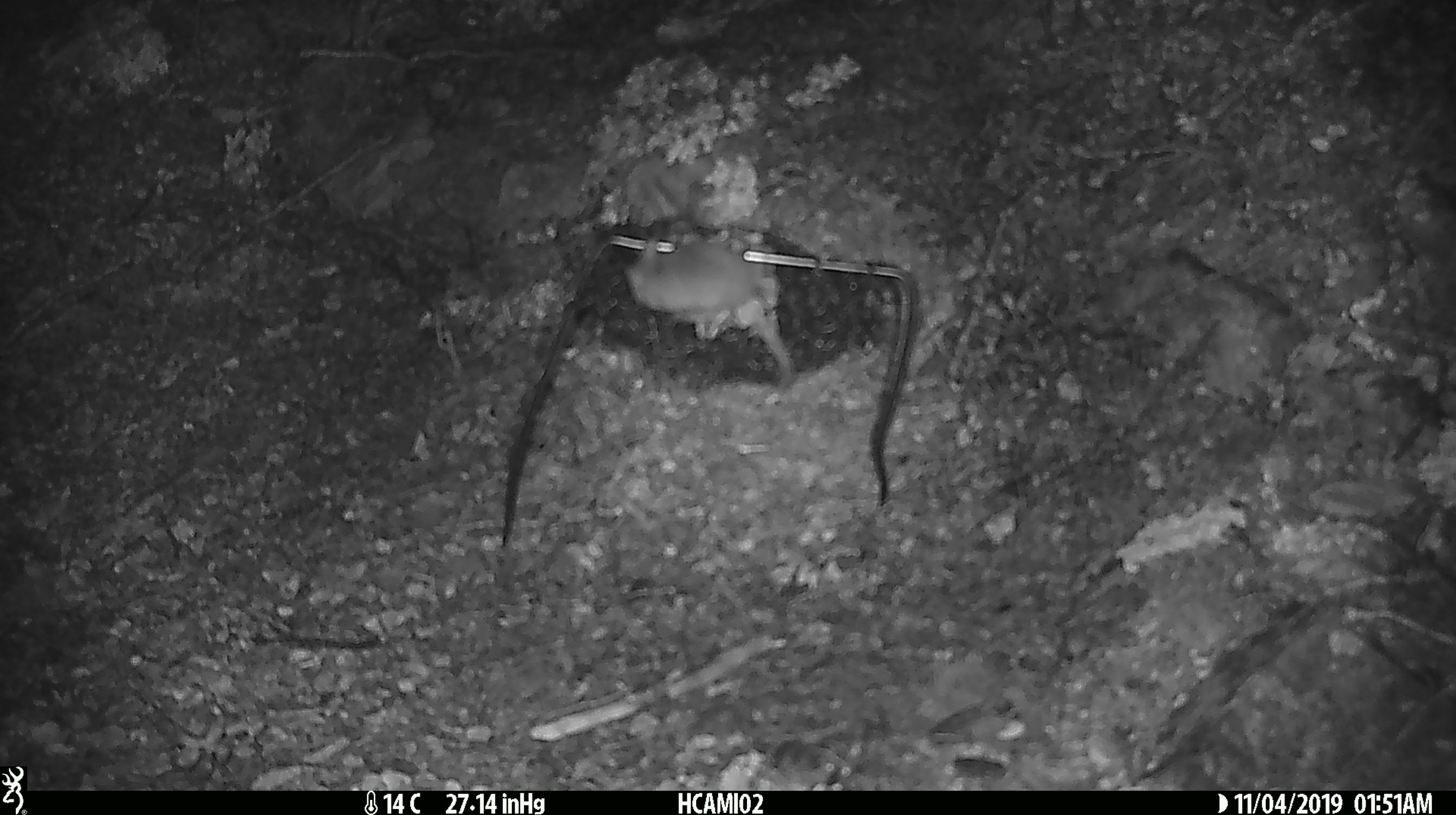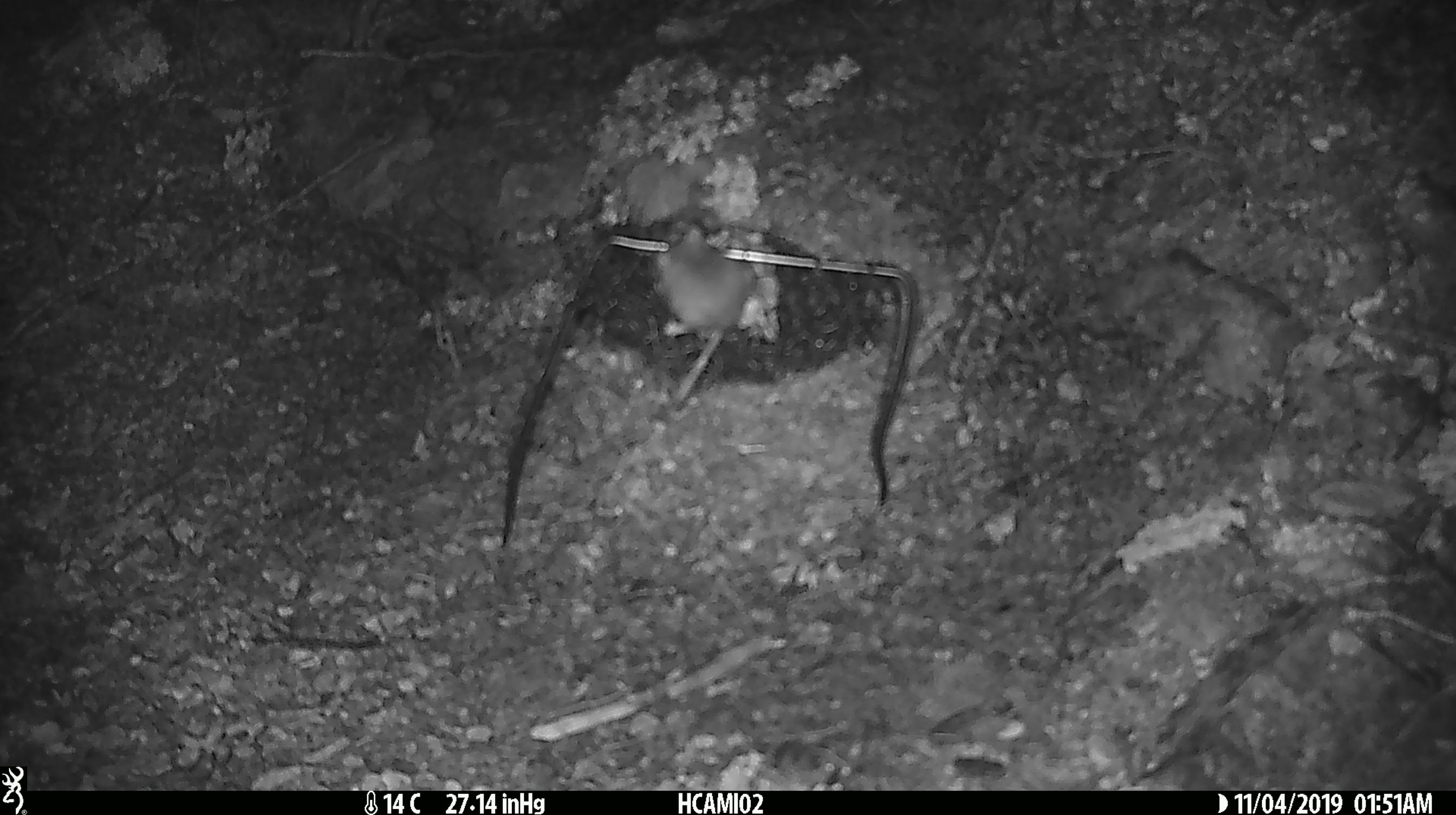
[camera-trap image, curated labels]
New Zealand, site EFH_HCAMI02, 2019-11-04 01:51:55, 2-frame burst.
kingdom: Animalia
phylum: Chordata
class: Mammalia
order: Rodentia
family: Muridae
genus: Mus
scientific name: Mus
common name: mouse